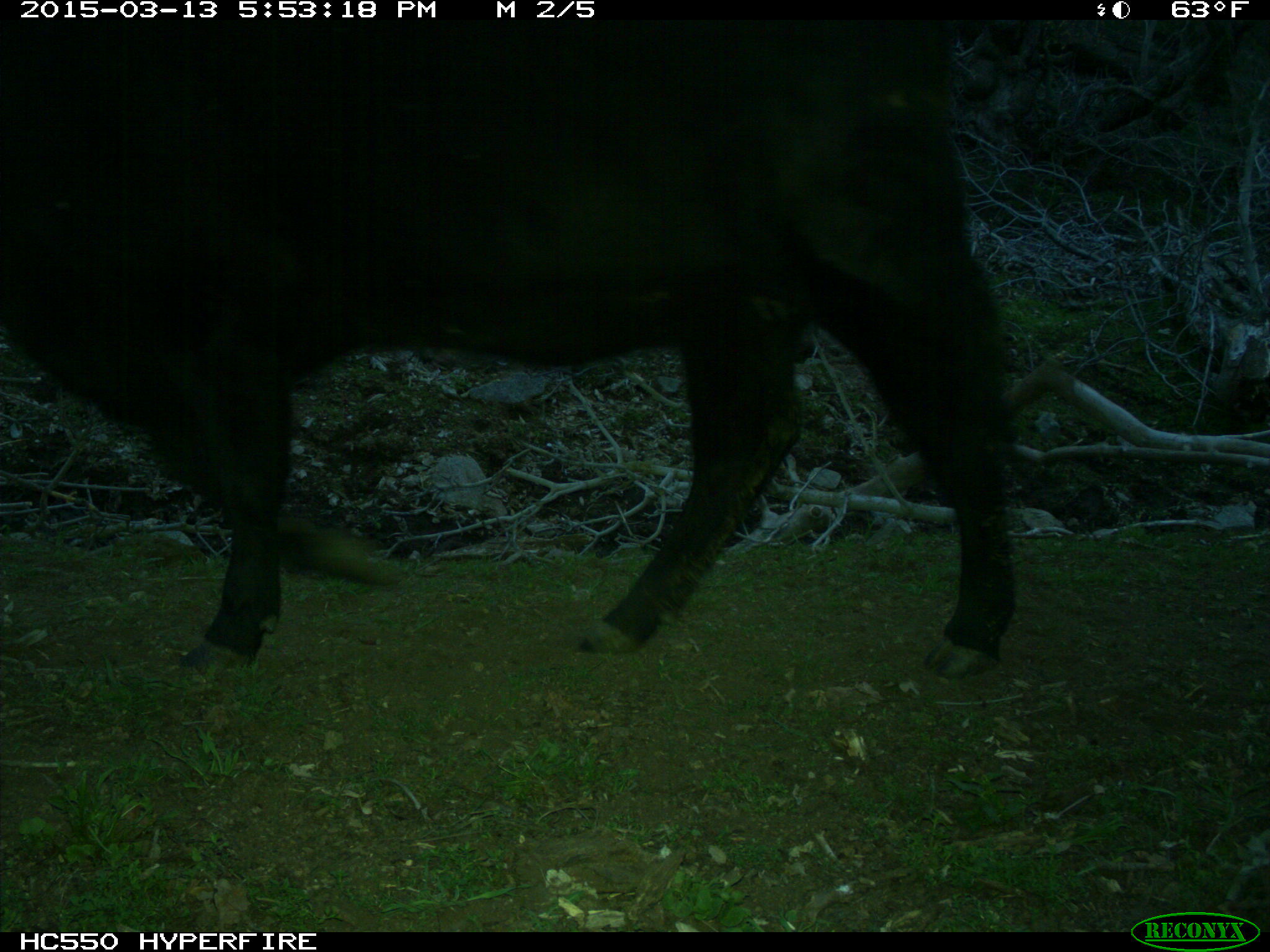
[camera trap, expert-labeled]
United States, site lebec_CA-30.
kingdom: Animalia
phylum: Chordata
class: Mammalia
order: Artiodactyla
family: Bovidae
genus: Bos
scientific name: Bos taurus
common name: domestic cow